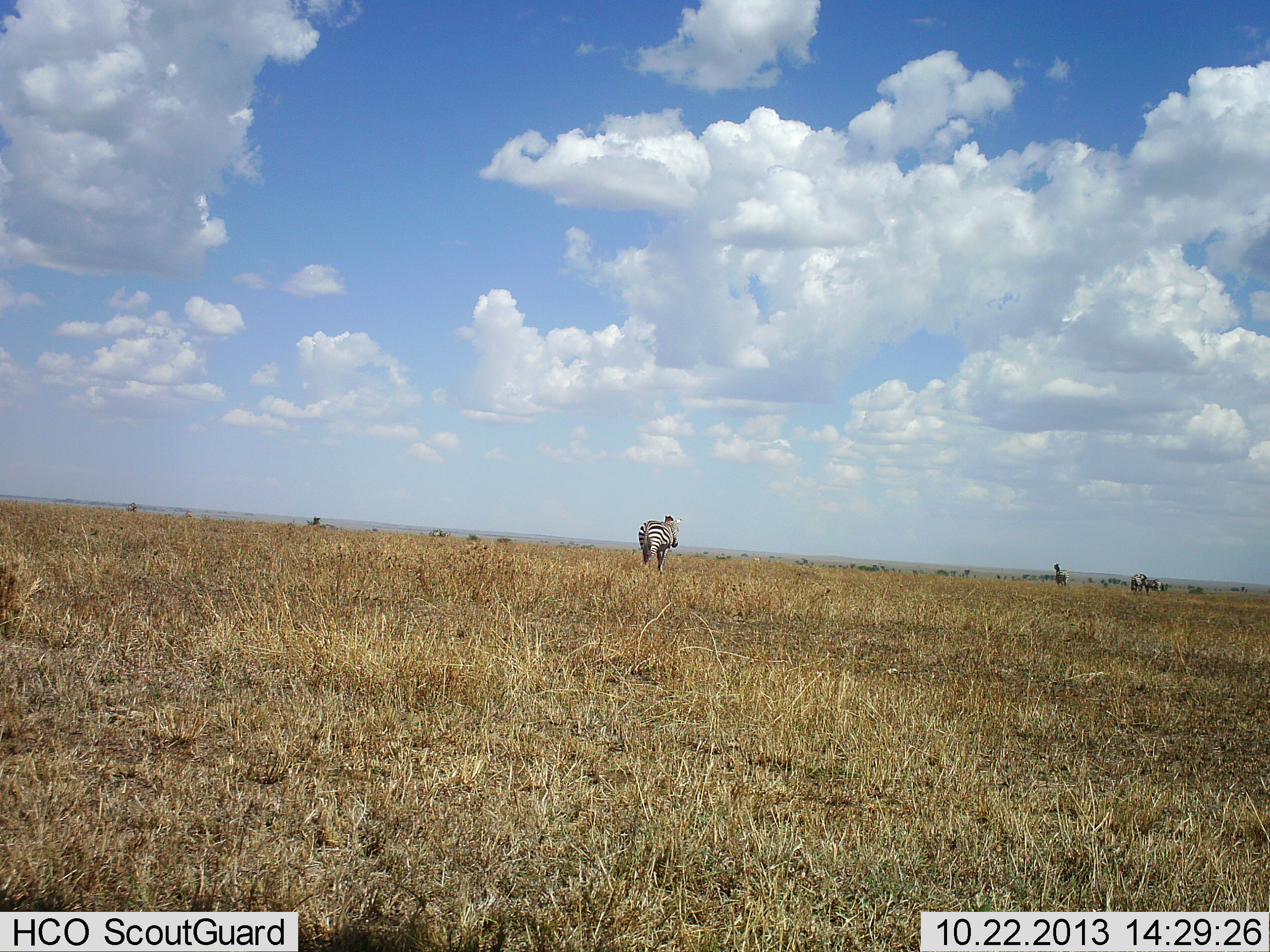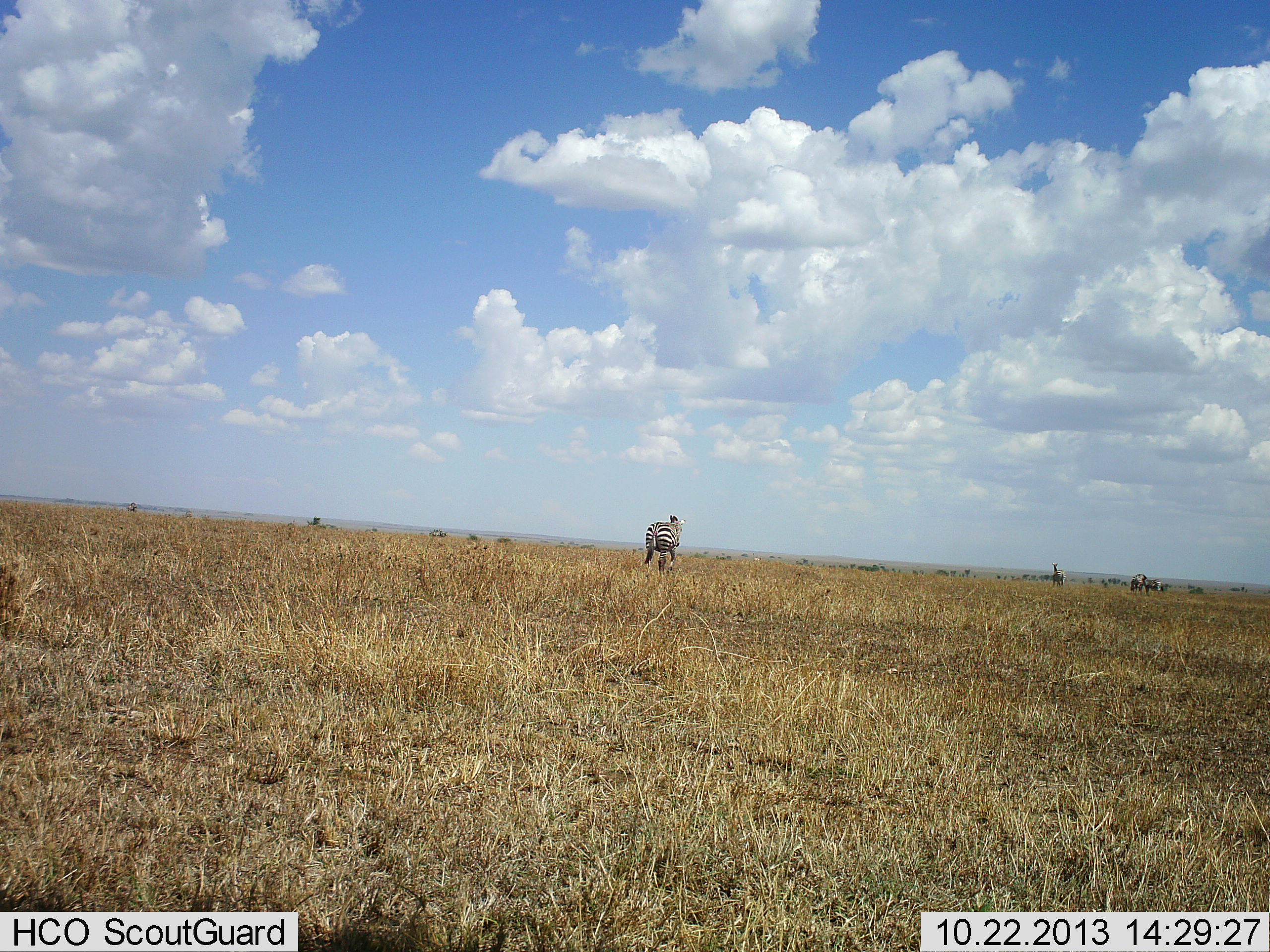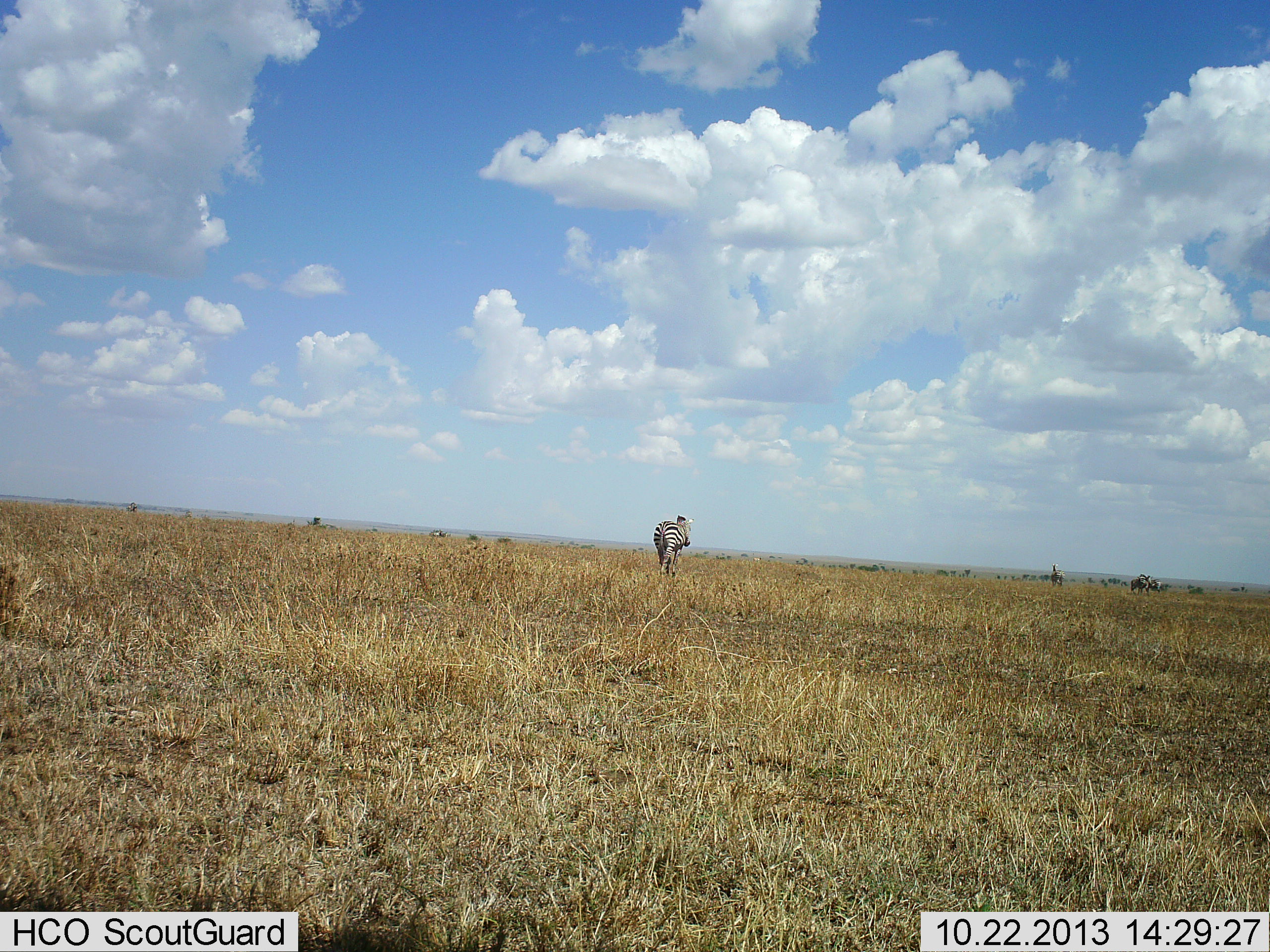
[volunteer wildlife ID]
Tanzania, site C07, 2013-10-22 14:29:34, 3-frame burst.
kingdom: Animalia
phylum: Chordata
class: Mammalia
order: Perissodactyla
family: Equidae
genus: Equus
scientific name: Equus quagga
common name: plains zebra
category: zebra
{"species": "zebra (plains zebra) (Equus quagga)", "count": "1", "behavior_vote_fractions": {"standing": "20%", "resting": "0%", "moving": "90%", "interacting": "0%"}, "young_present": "0%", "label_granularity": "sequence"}